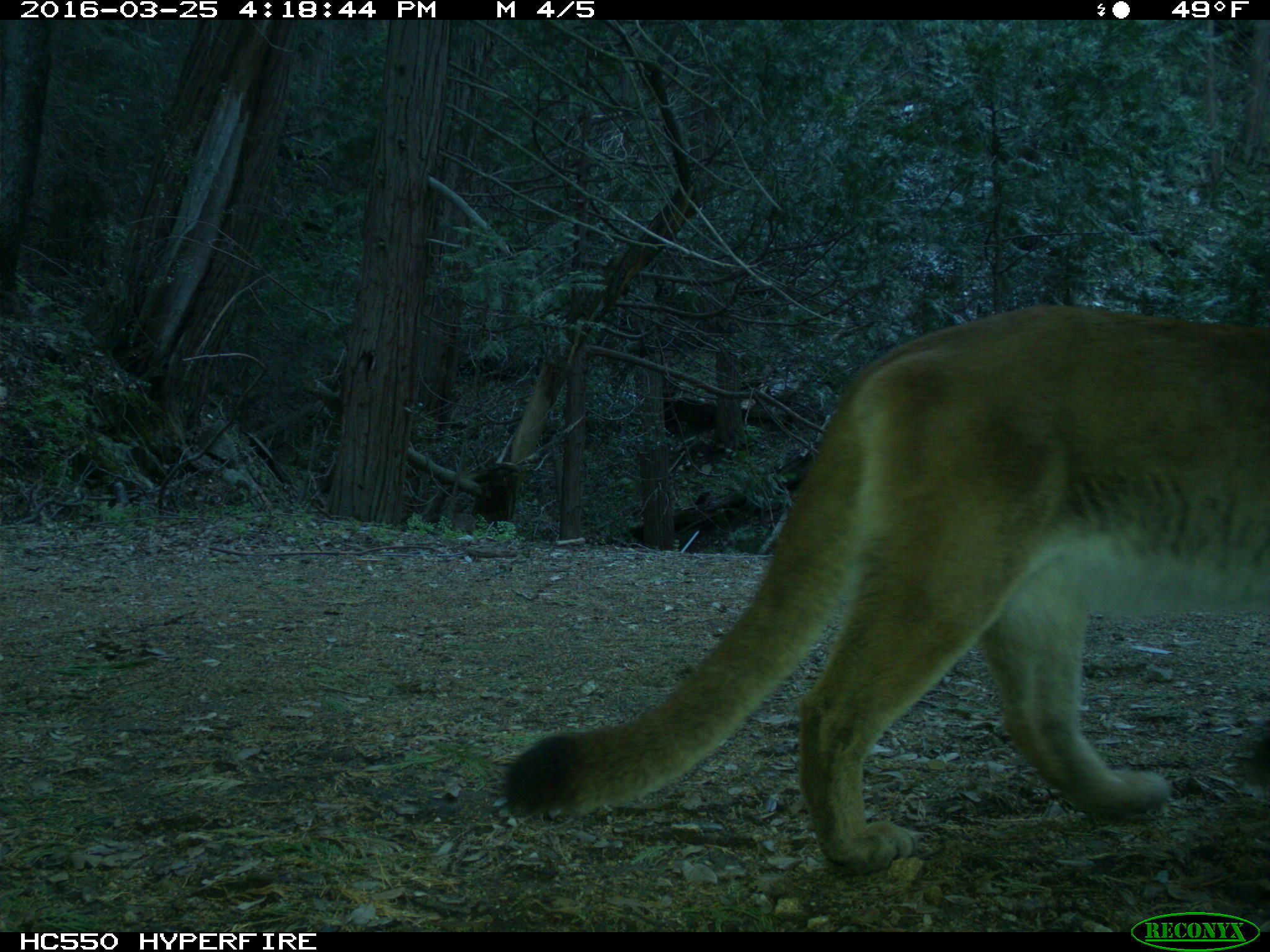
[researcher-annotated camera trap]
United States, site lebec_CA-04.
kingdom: Animalia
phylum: Chordata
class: Mammalia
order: Carnivora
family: Felidae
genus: Puma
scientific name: Puma concolor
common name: mountain lion